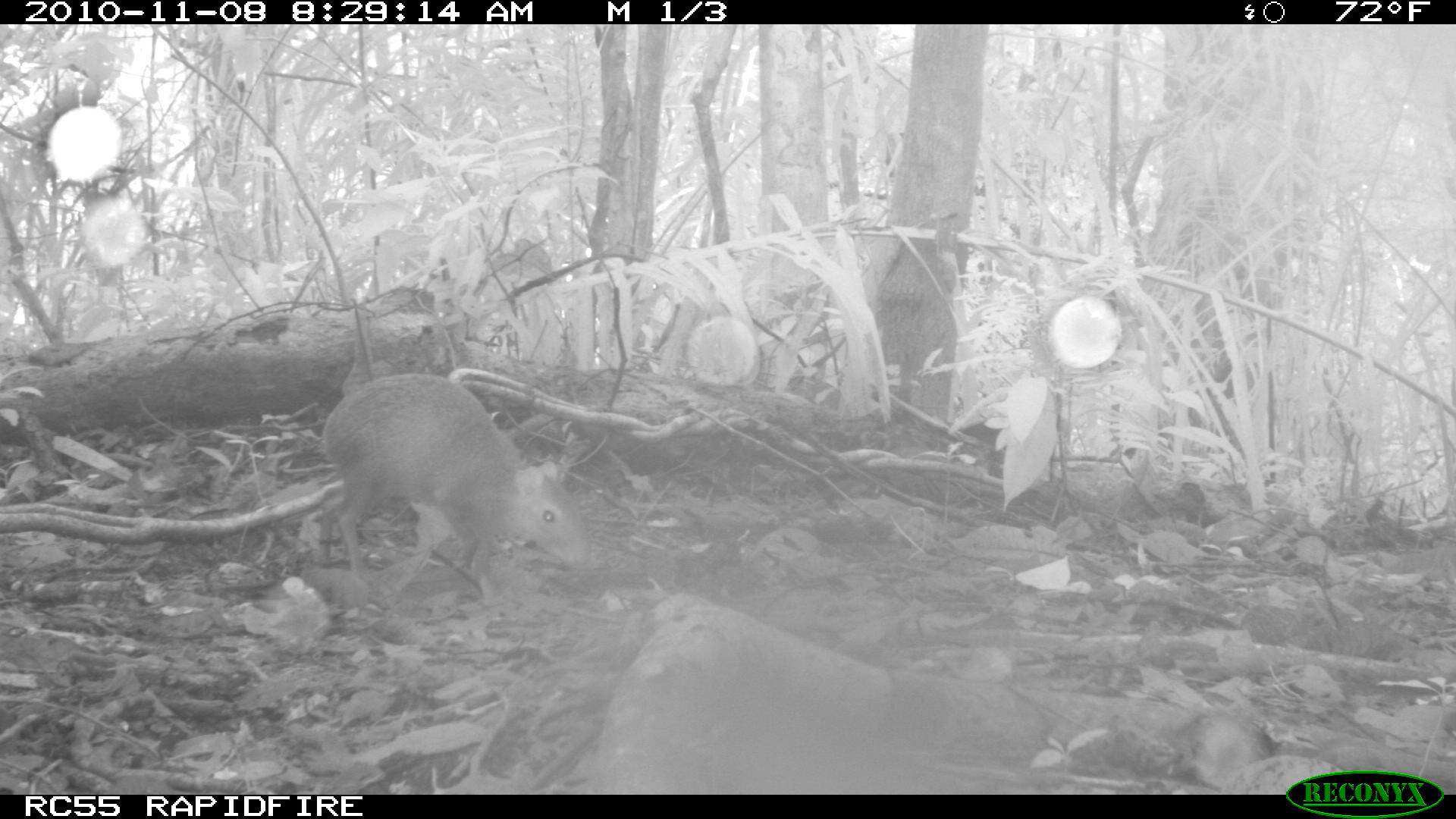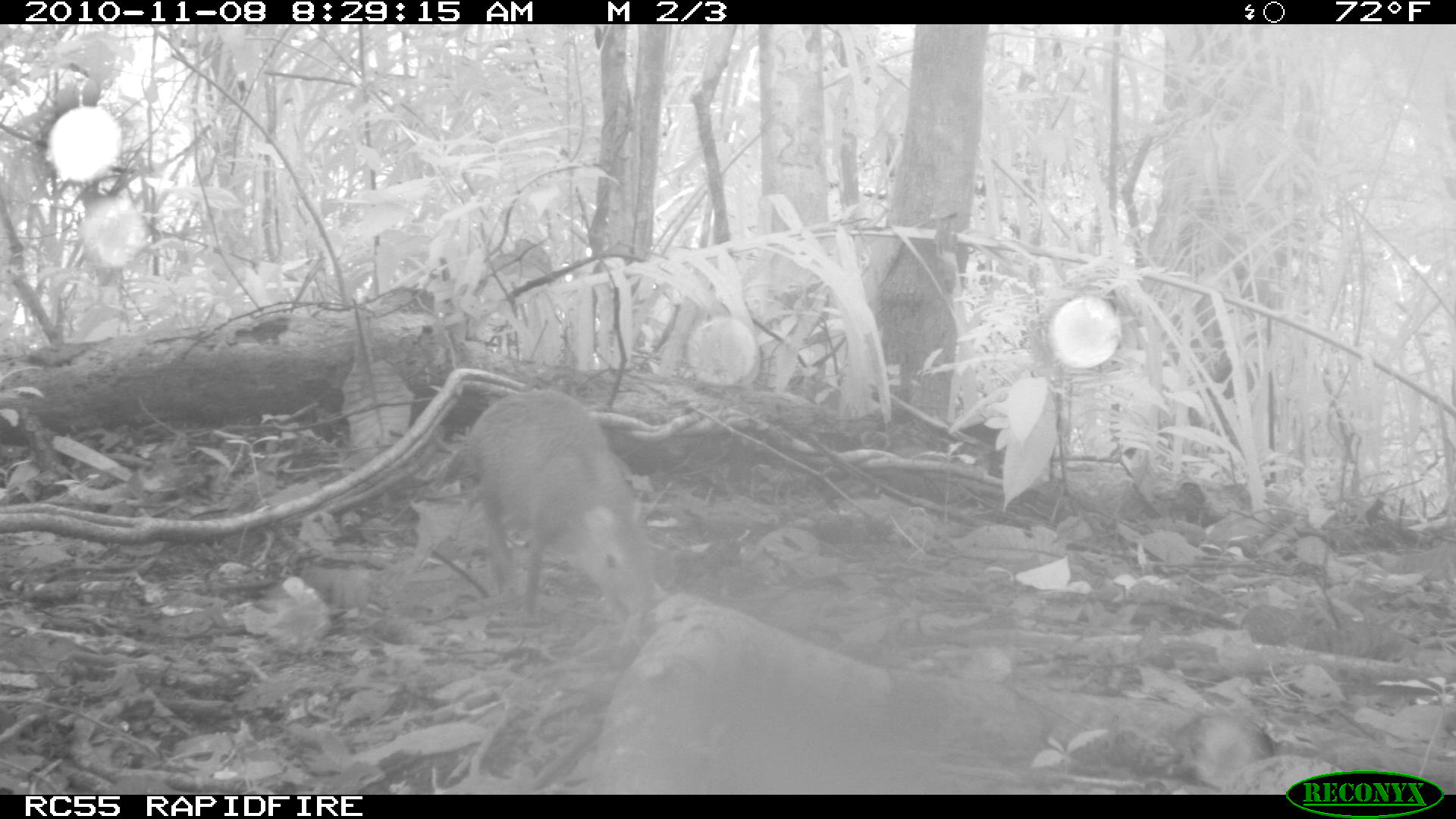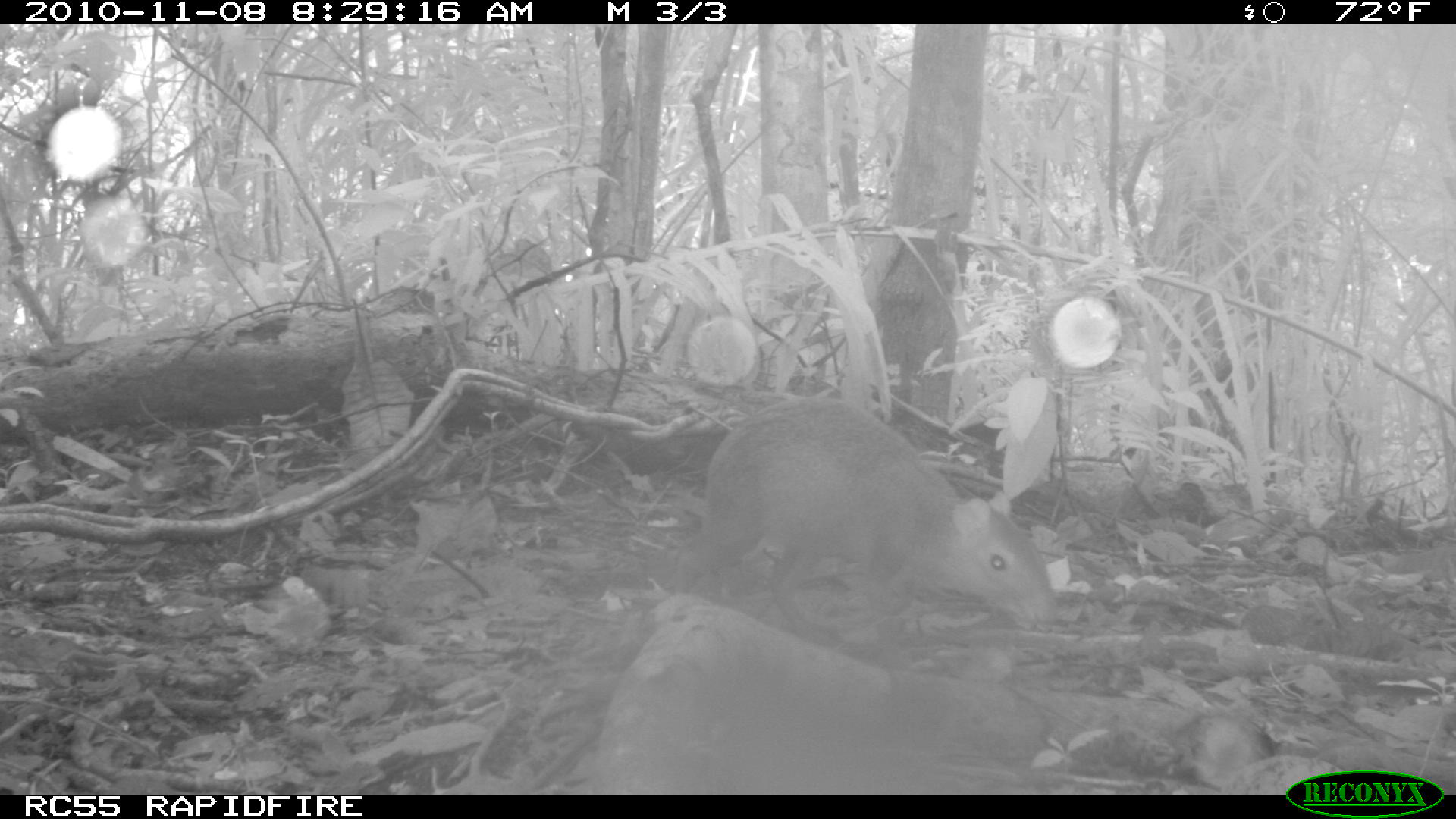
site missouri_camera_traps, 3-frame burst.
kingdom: Animalia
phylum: Chordata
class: Mammalia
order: Rodentia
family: Dasyproctidae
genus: Dasyprocta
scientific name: Dasyprocta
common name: agouti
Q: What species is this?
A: Agouti (Dasyprocta).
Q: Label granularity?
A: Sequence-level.